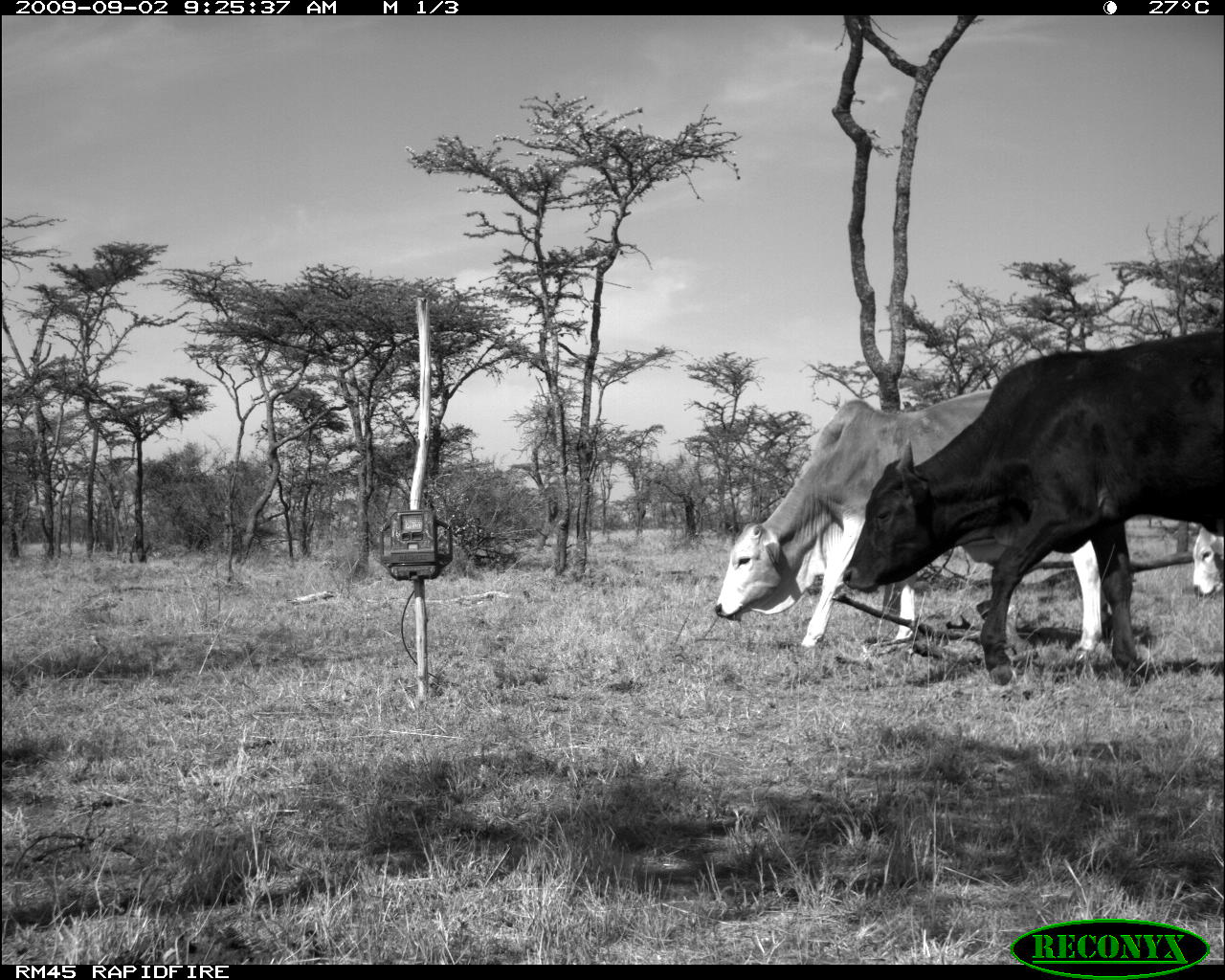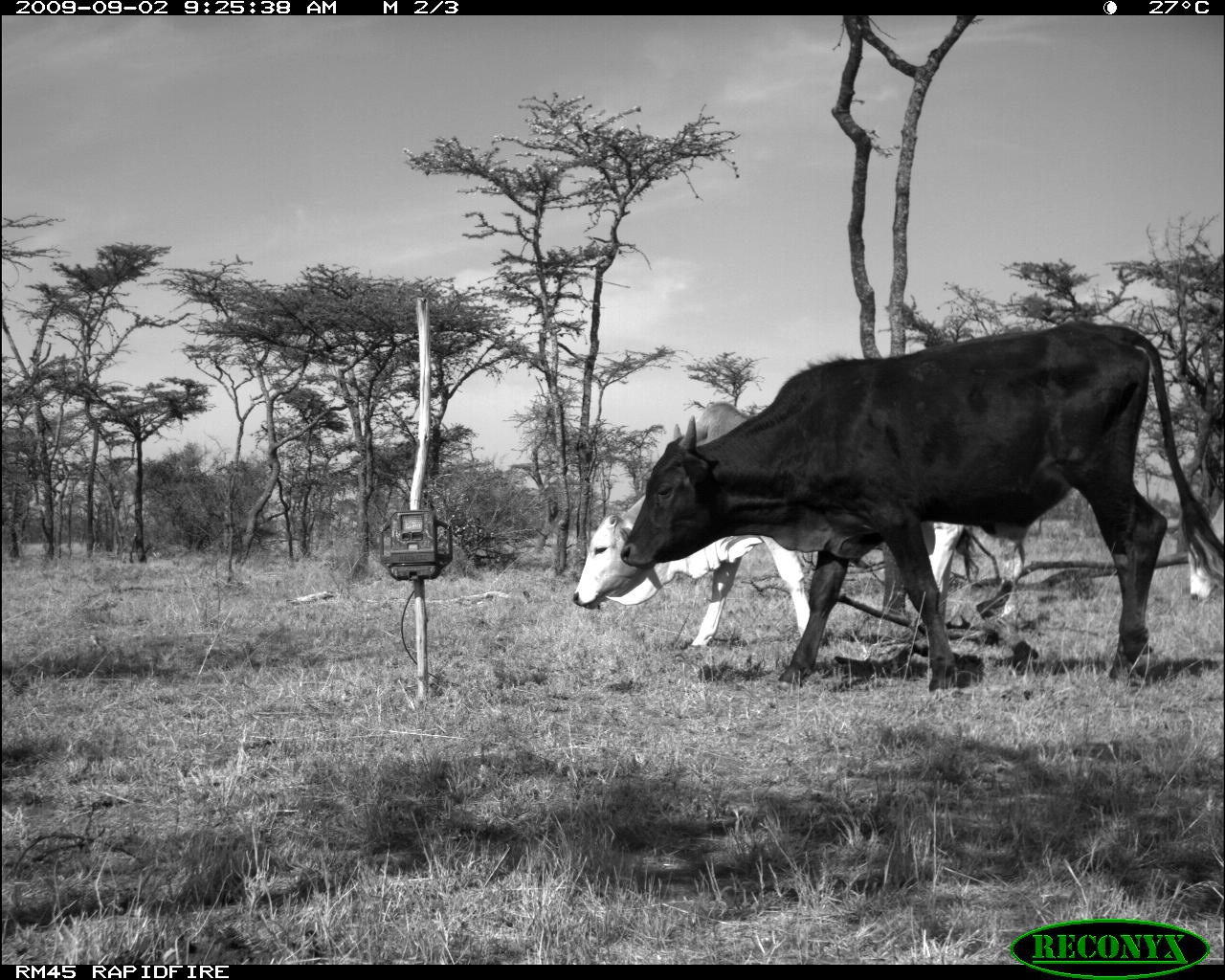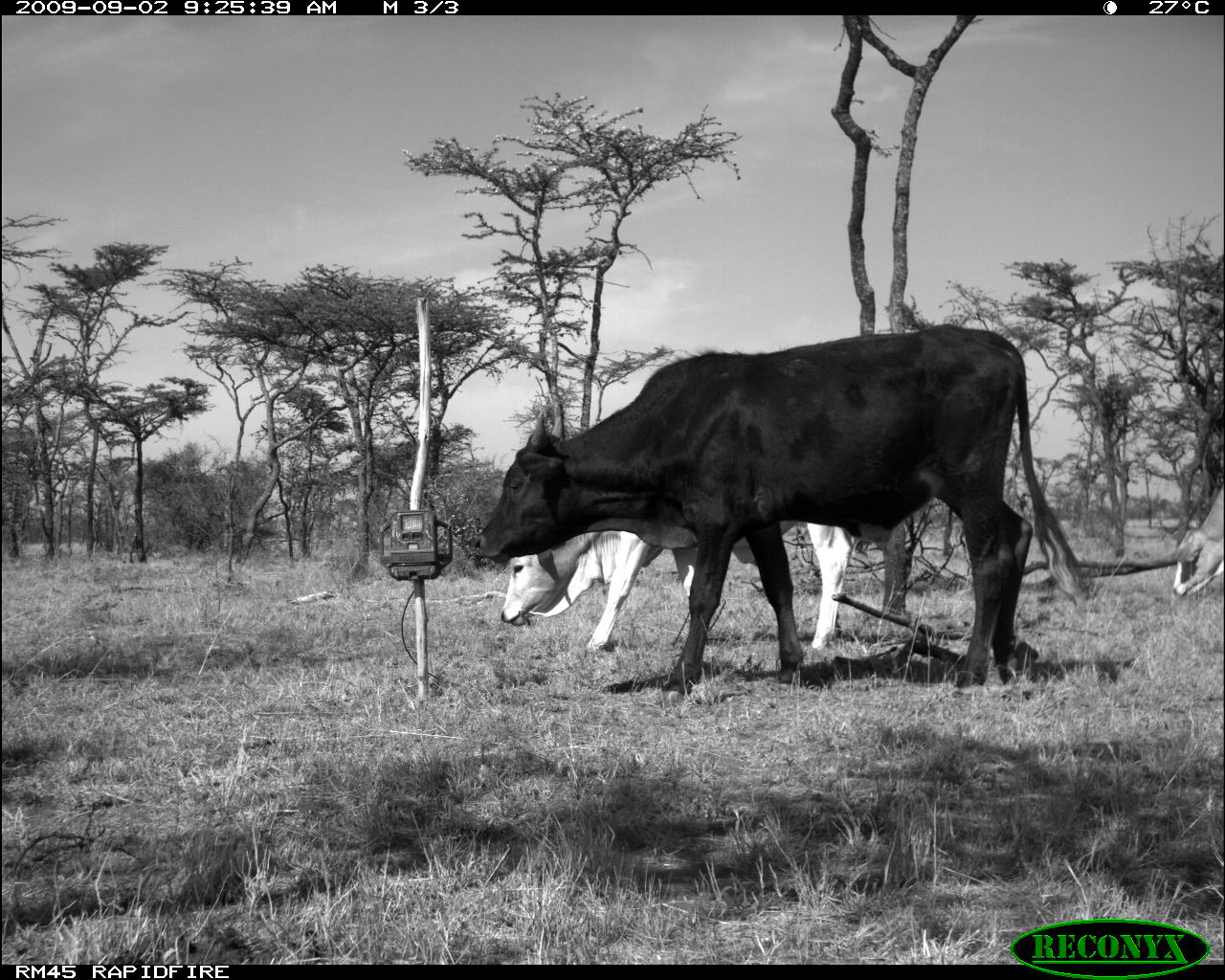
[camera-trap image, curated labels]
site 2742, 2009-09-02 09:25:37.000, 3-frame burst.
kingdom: Animalia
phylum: Chordata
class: Mammalia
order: Artiodactyla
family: Bovidae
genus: Bos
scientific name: Bos taurus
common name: domestic cattle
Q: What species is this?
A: Bos taurus (domestic cattle).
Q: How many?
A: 3.